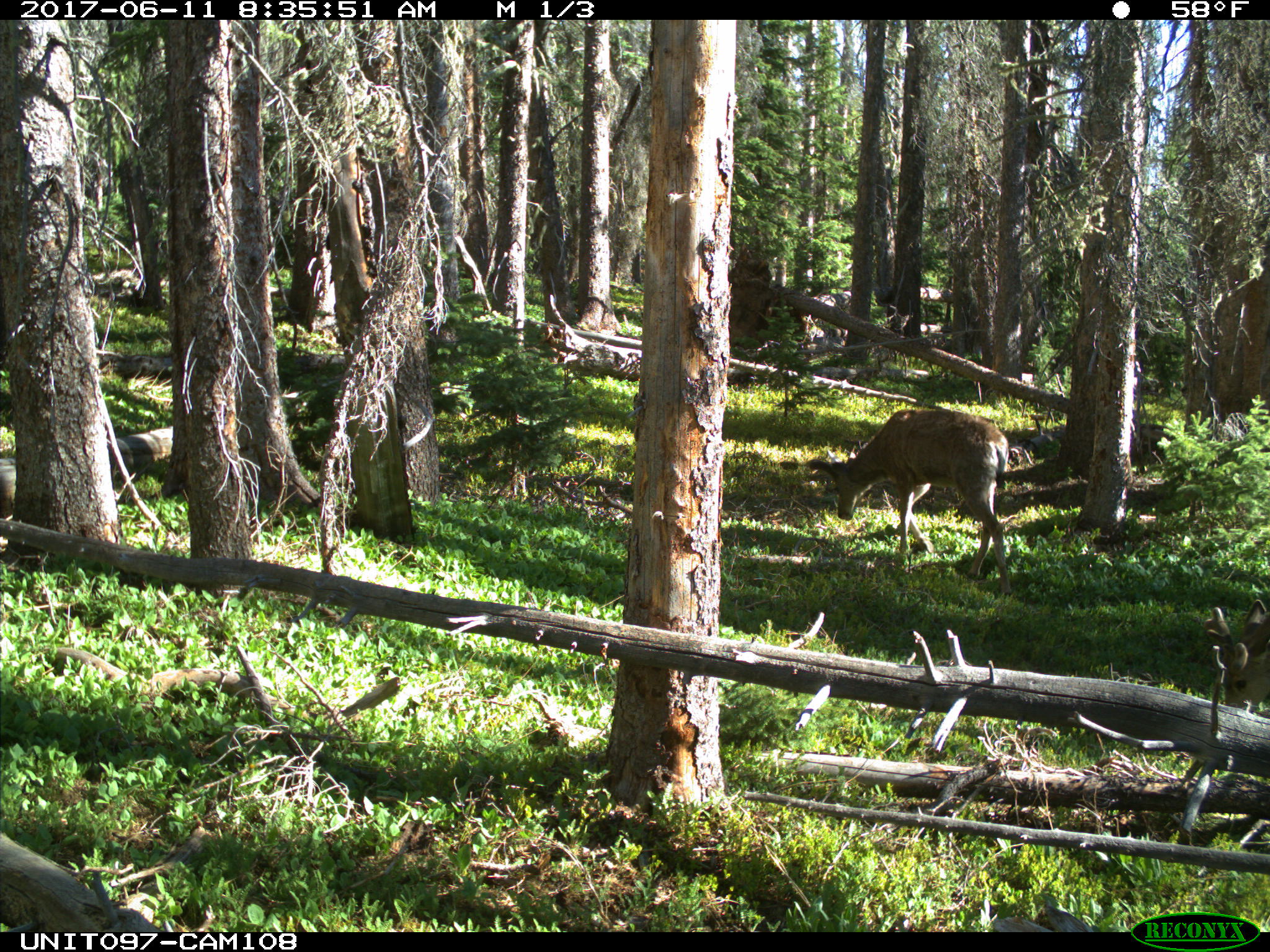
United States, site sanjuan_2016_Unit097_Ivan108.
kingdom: Animalia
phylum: Chordata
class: Mammalia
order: Artiodactyla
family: Cervidae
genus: Odocoileus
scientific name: Odocoileus hemionus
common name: mule deer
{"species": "Odocoileus hemionus (mule deer)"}